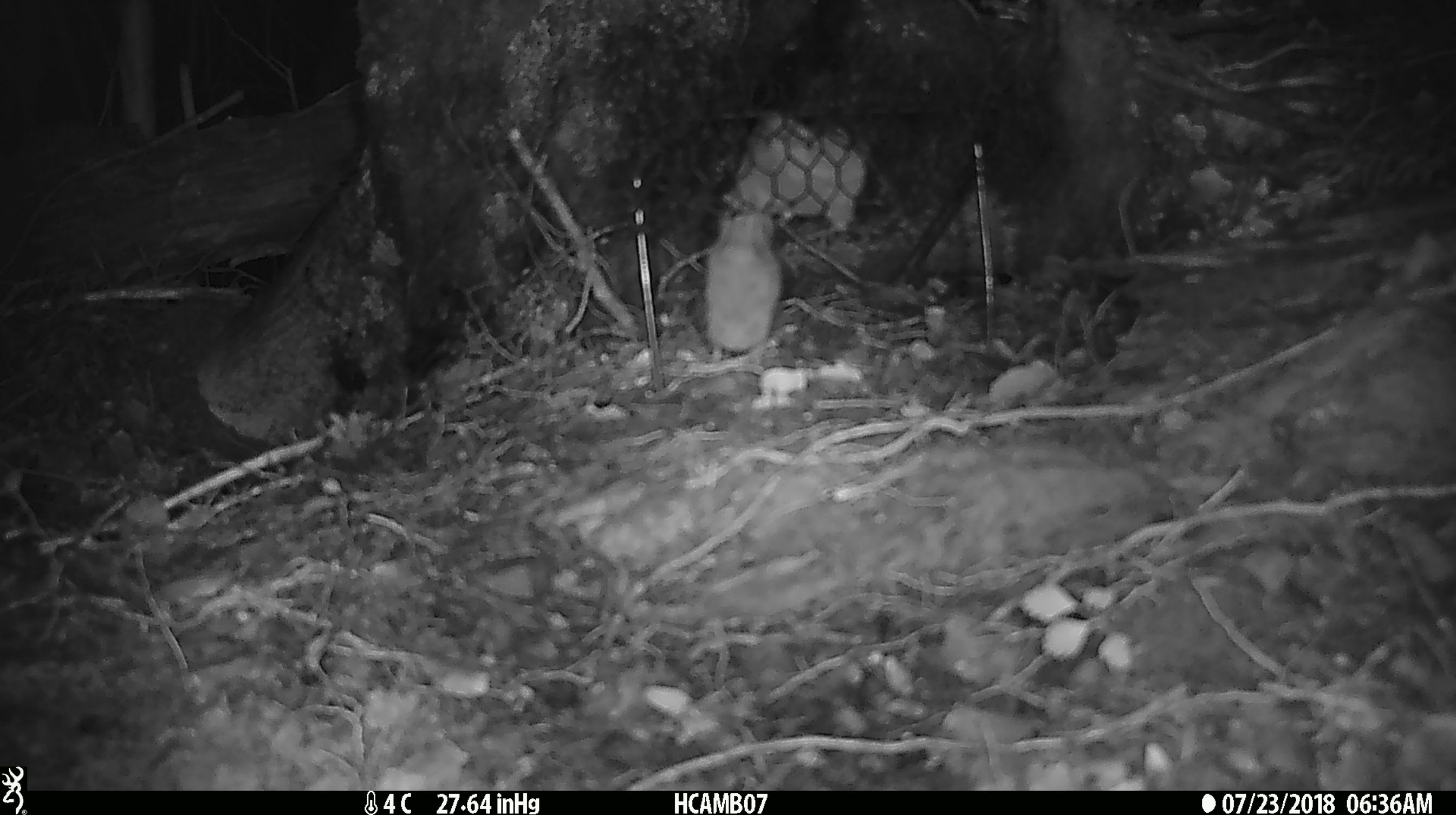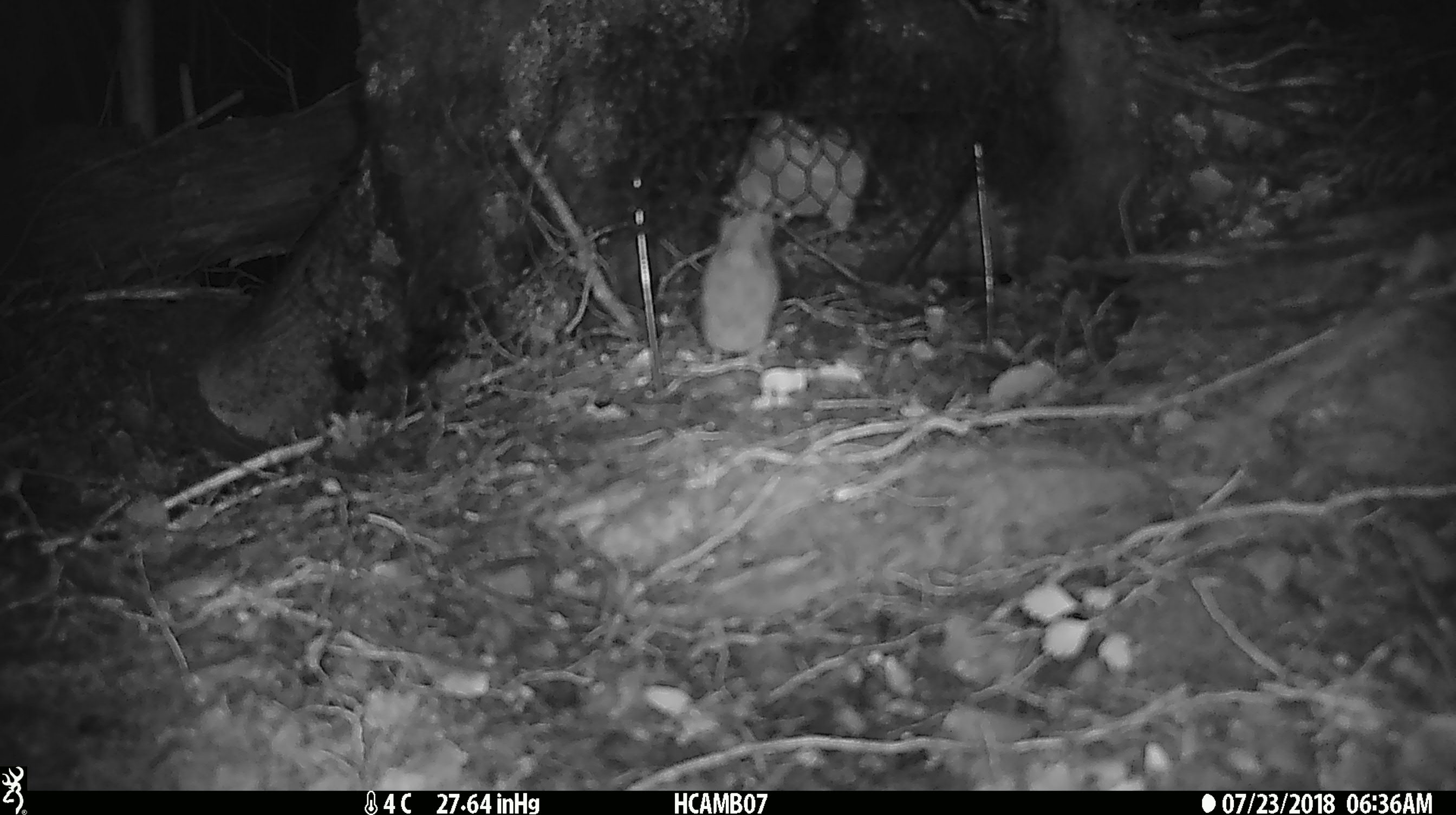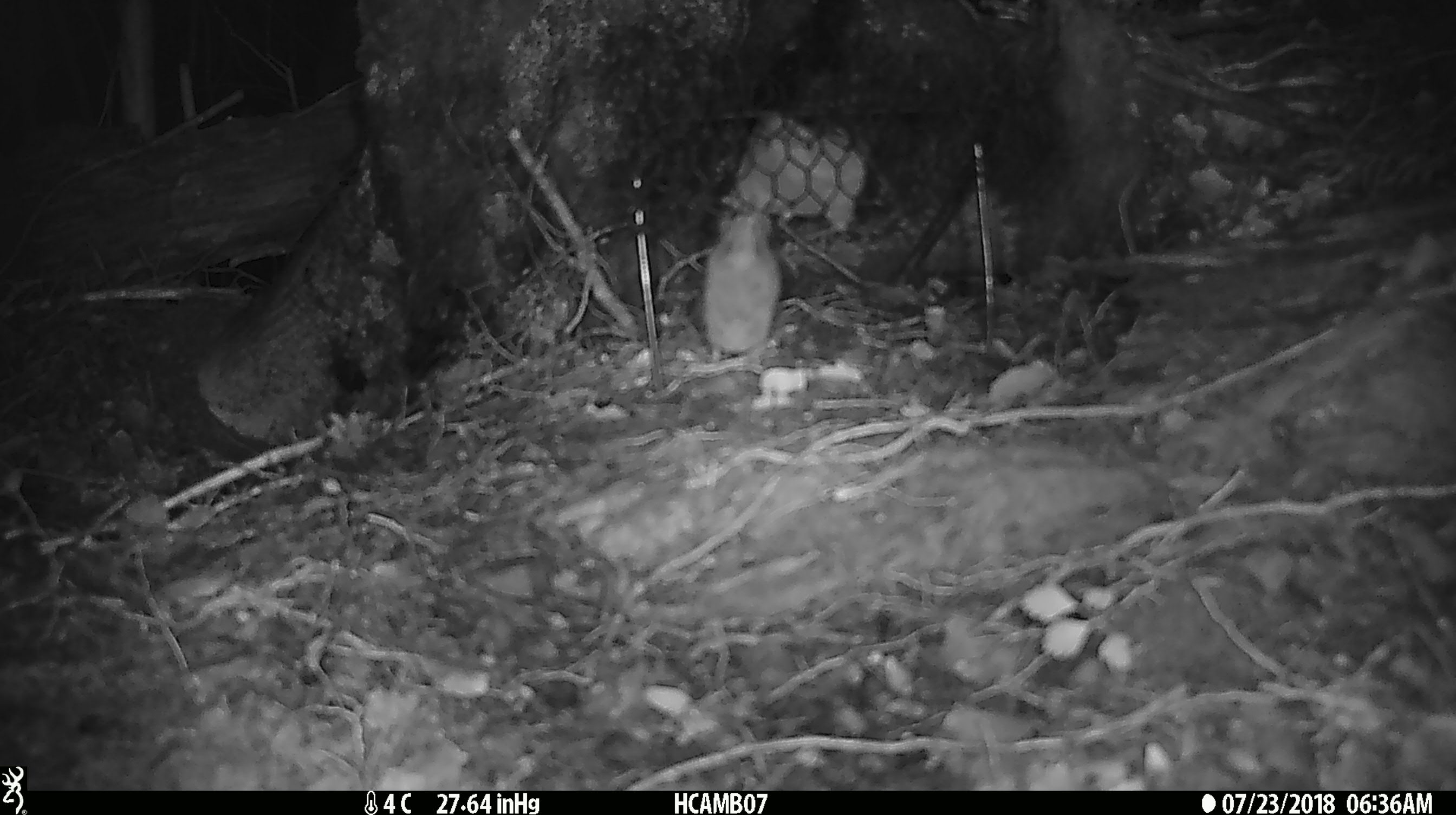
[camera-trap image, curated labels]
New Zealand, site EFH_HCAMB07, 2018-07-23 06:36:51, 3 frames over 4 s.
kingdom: Animalia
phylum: Chordata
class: Mammalia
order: Rodentia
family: Muridae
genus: Mus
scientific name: Mus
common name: mouse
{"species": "mouse (Mus)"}